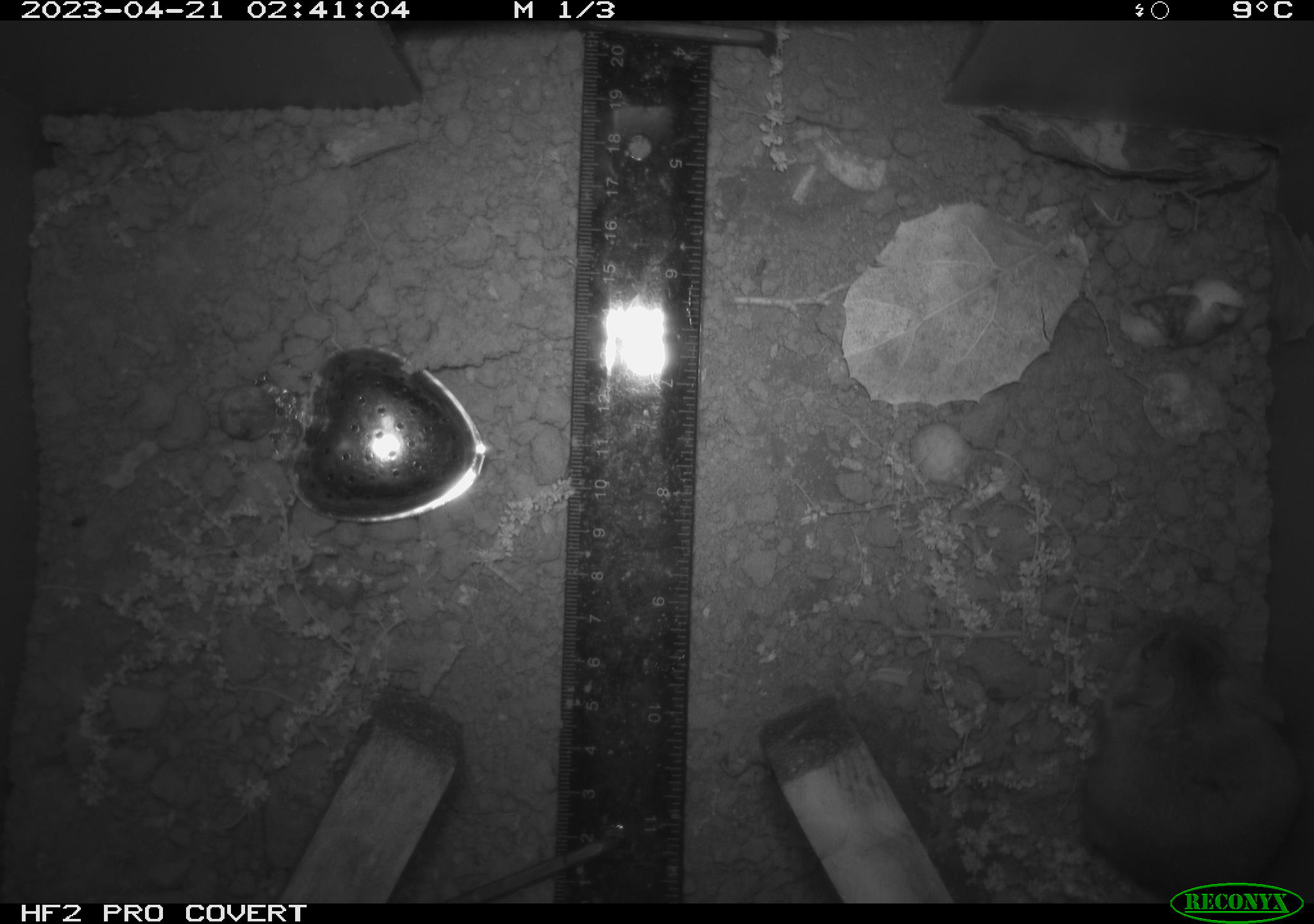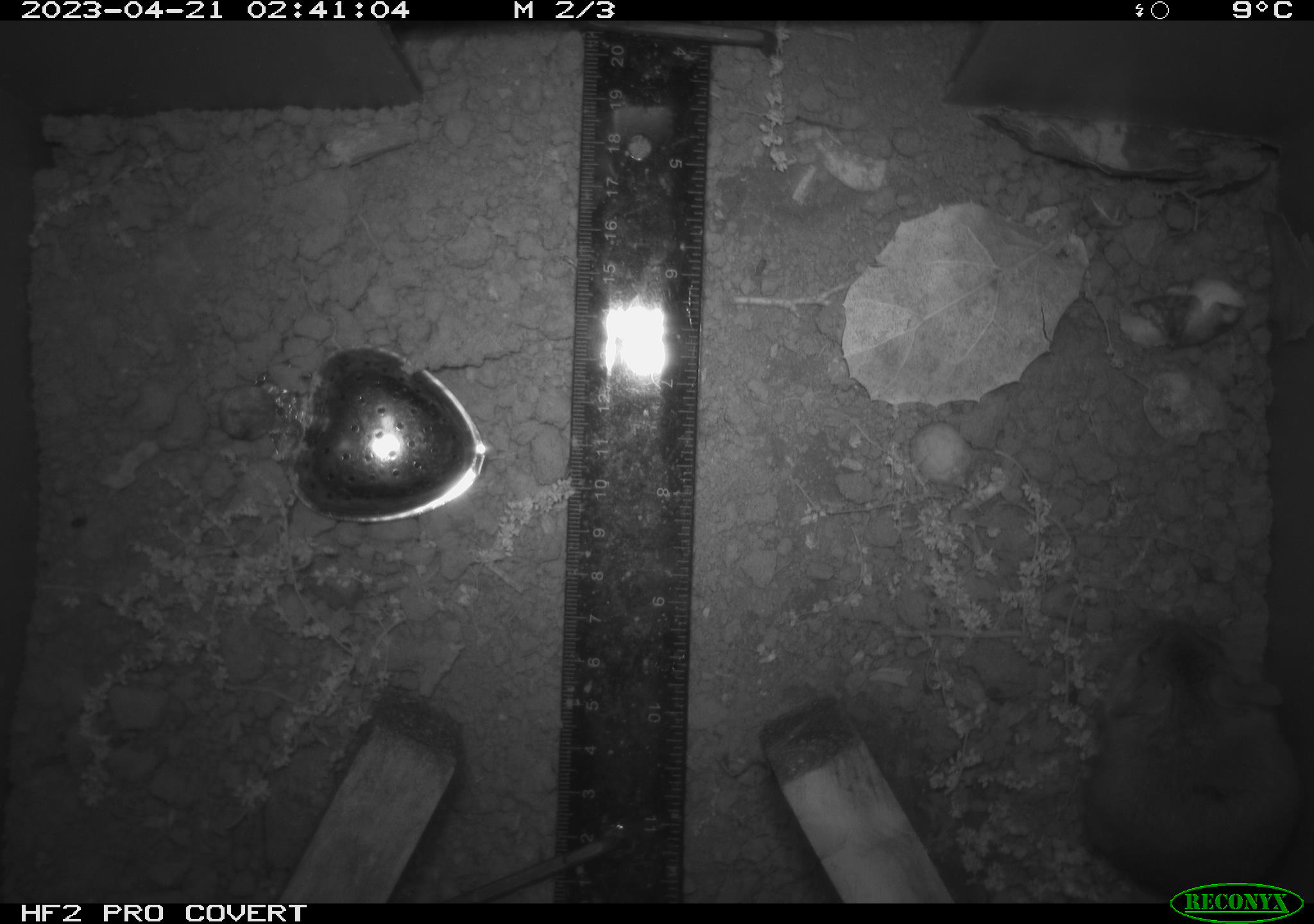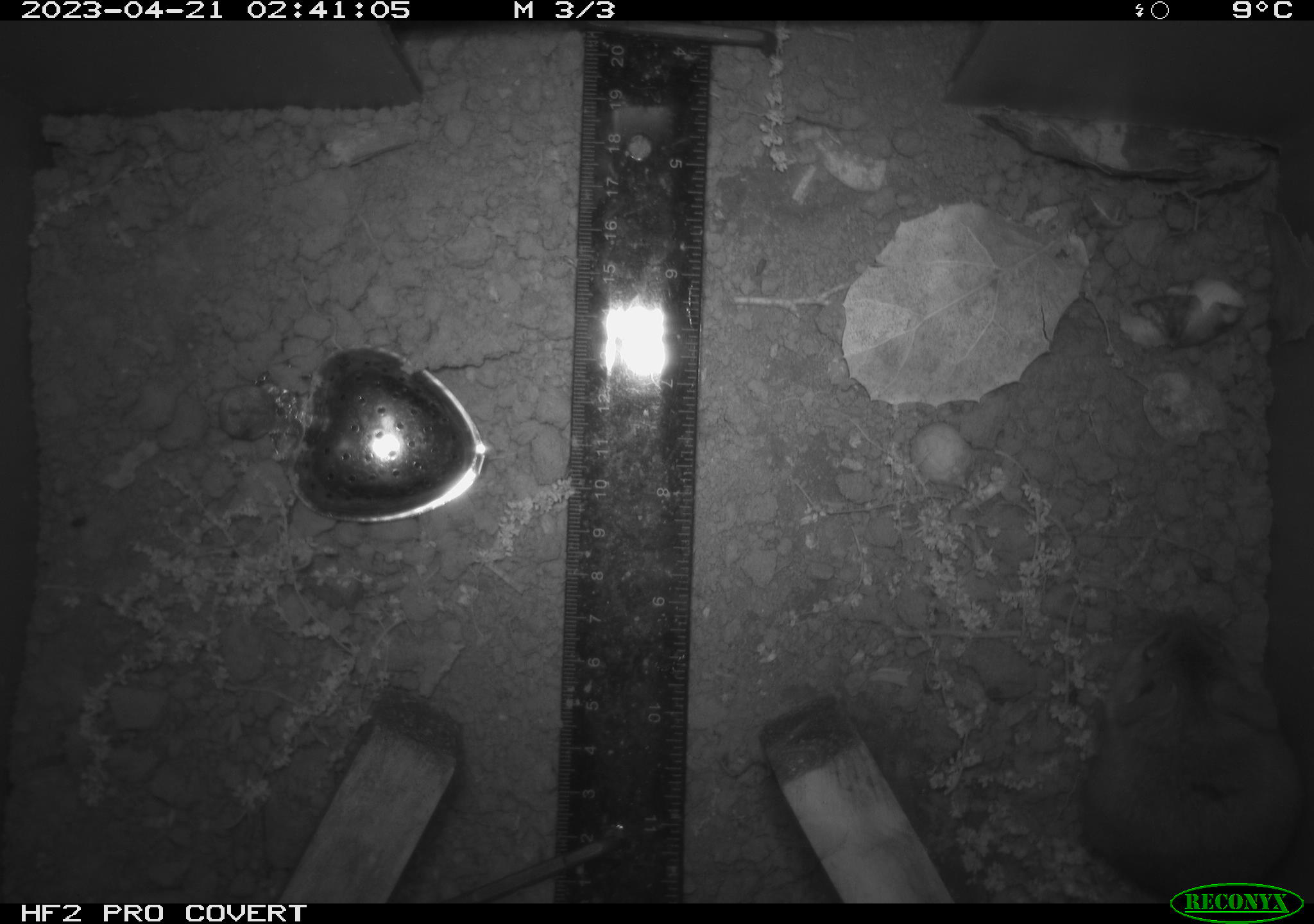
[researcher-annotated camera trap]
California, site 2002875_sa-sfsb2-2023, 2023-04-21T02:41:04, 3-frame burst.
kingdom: Animalia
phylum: Chordata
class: Mammalia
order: Rodentia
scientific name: Rodentia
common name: mouse species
Mouse species (Rodentia).